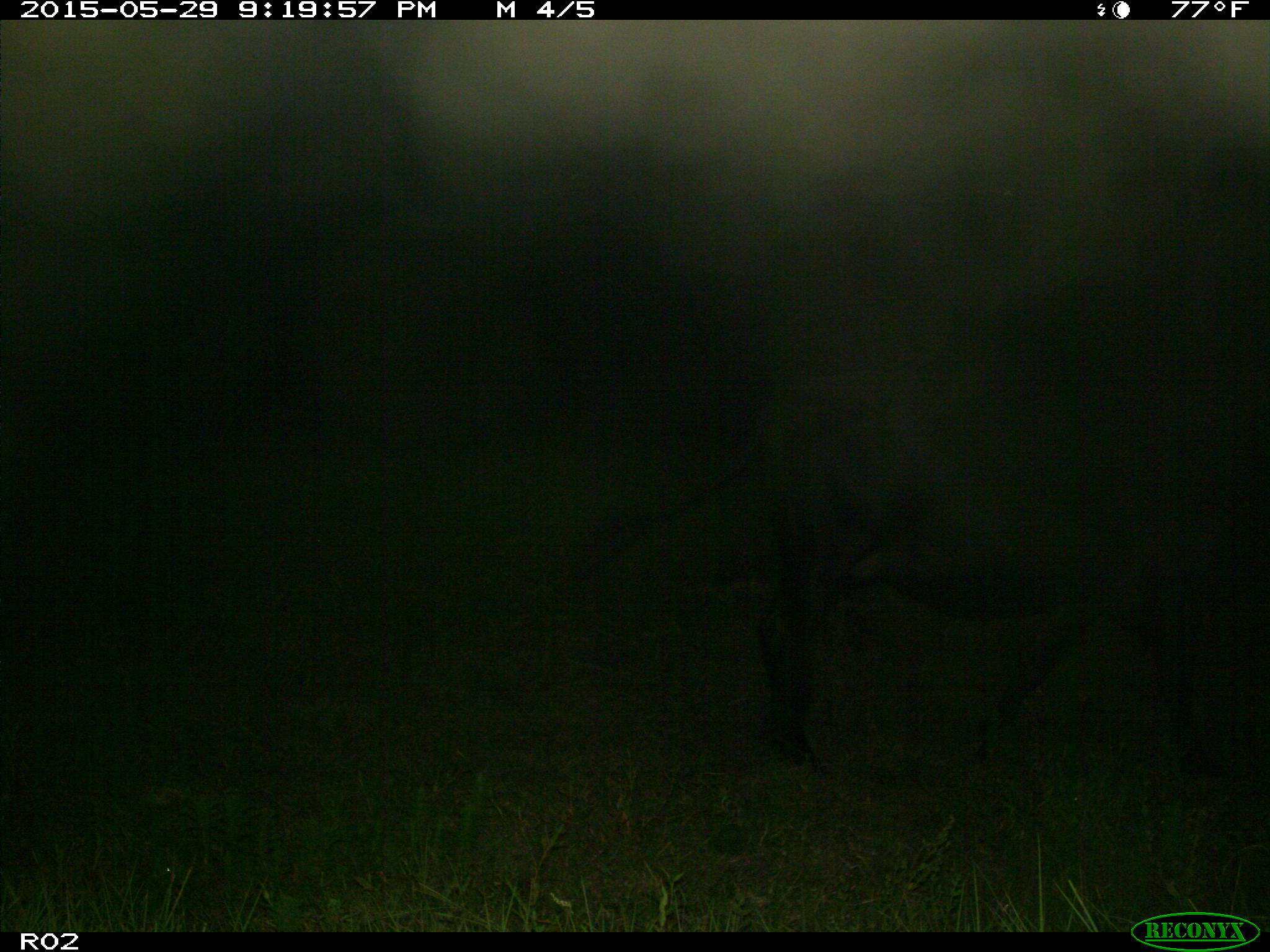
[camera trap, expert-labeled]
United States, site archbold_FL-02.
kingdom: Animalia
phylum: Chordata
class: Mammalia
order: Artiodactyla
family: Bovidae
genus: Bos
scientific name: Bos taurus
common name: domestic cow